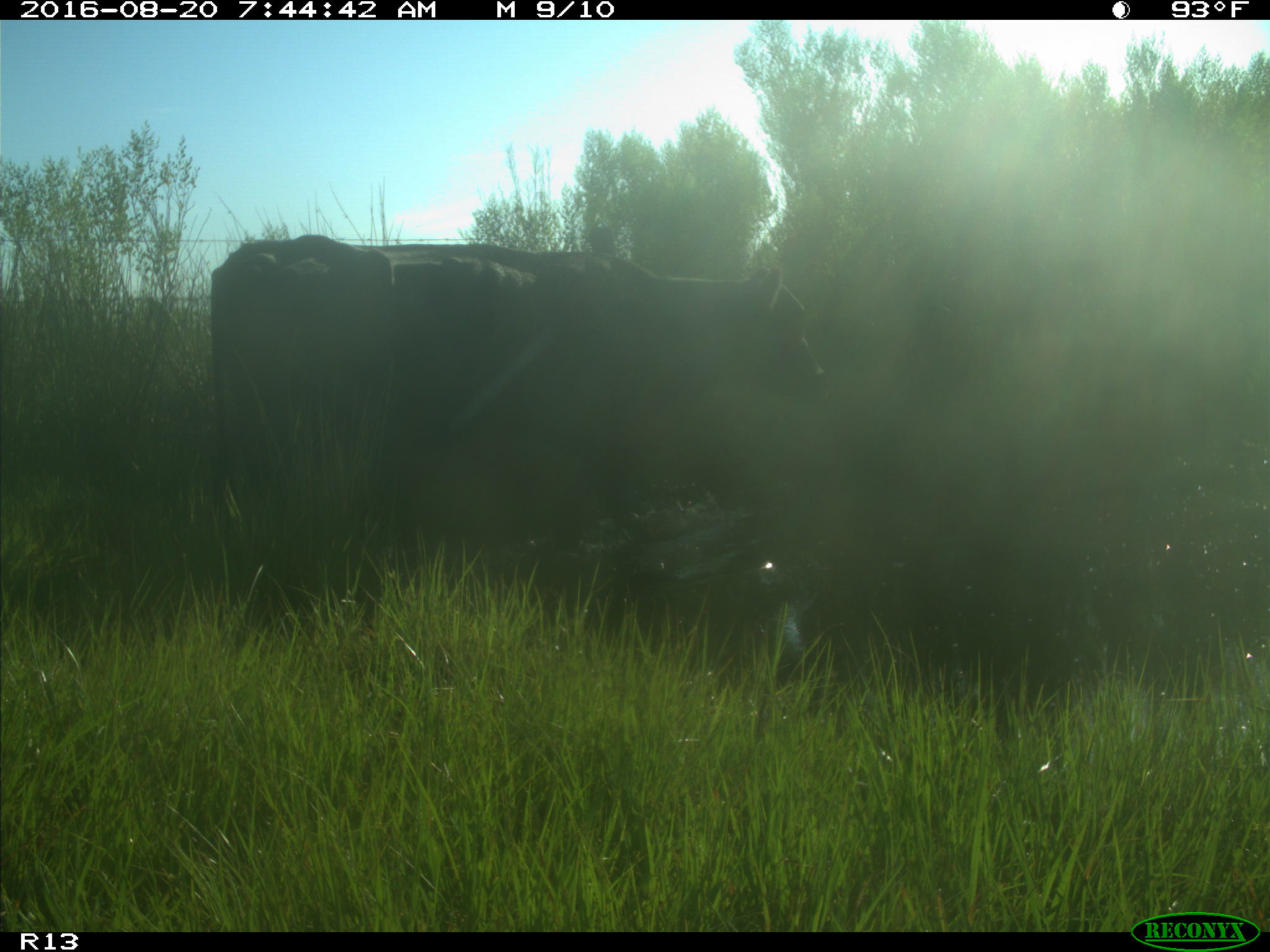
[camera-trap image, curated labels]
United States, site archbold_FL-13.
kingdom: Animalia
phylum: Chordata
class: Mammalia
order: Artiodactyla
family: Bovidae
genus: Bos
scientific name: Bos taurus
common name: domestic cow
Bos taurus (domestic cow).